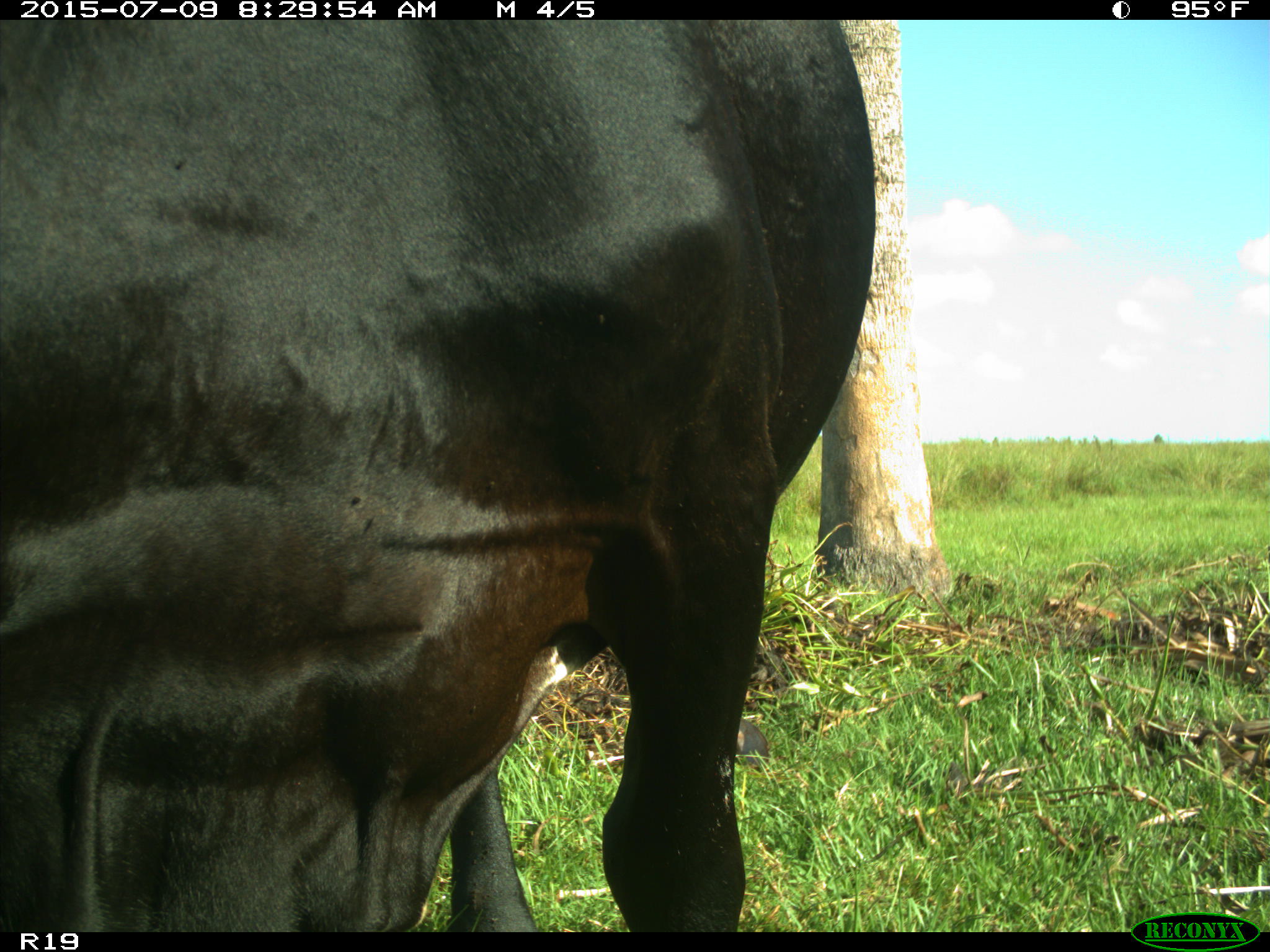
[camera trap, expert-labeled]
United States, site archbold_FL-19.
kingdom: Animalia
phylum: Chordata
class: Mammalia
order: Artiodactyla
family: Bovidae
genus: Bos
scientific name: Bos taurus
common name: domestic cow